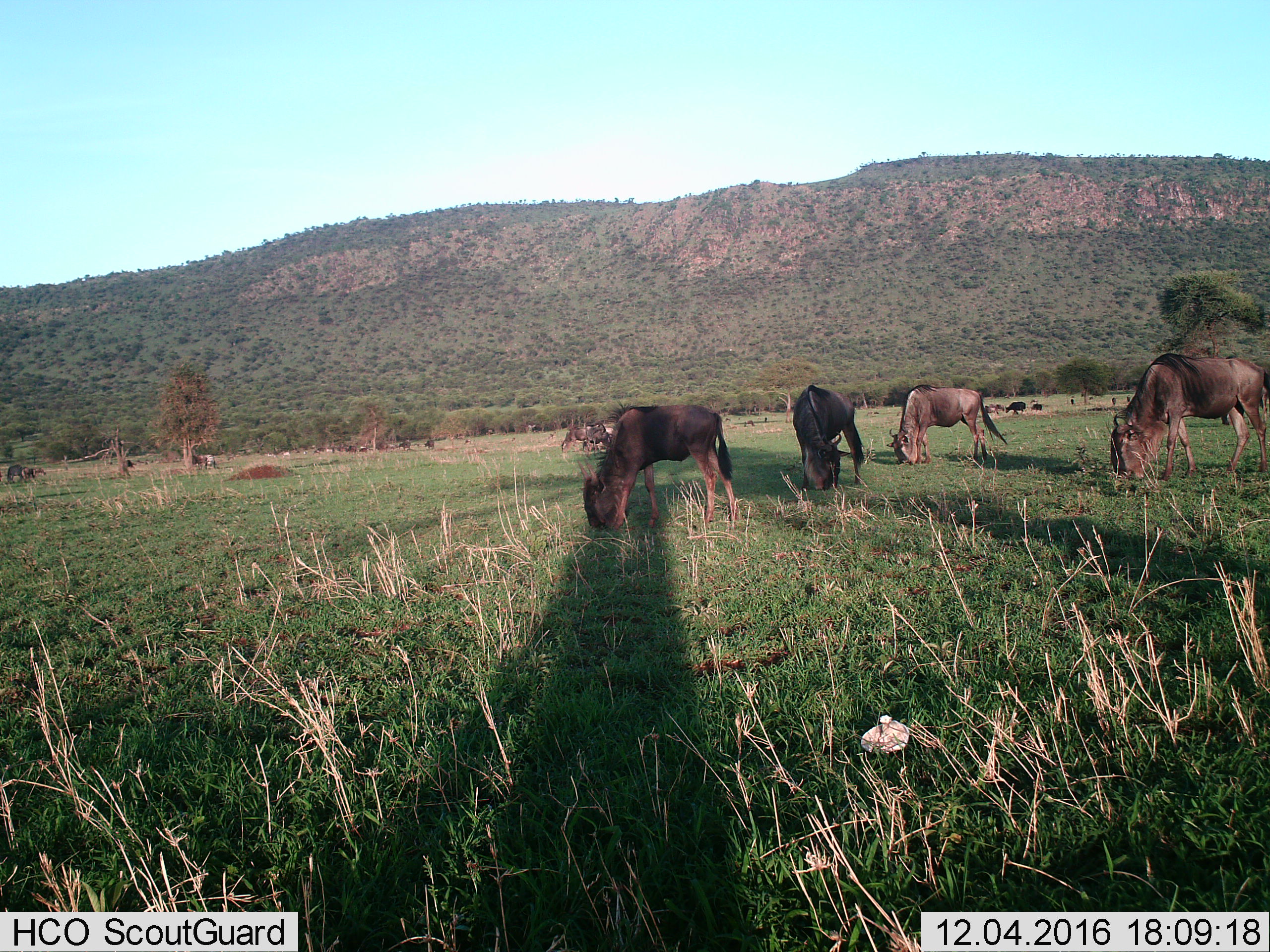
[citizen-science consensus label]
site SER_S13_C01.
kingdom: Animalia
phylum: Chordata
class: Mammalia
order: Artiodactyla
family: Bovidae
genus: Connochaetes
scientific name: Connochaetes taurinus taurinus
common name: blue wildebeest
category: wildebeestblue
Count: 11-50.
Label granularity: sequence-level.